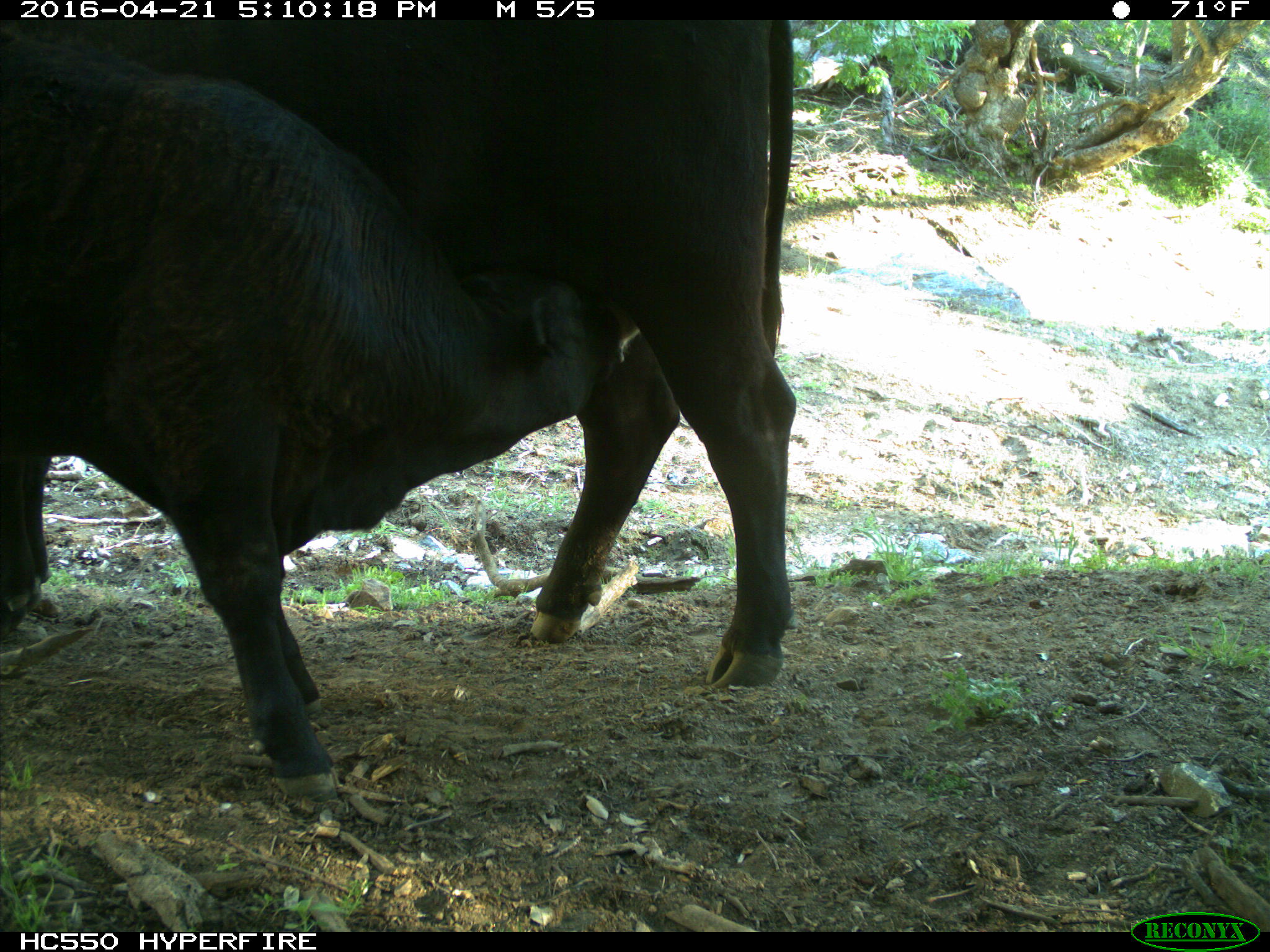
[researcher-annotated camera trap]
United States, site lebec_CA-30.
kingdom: Animalia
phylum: Chordata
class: Mammalia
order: Artiodactyla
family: Bovidae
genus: Bos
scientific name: Bos taurus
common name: domestic cow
Bos taurus (domestic cow).